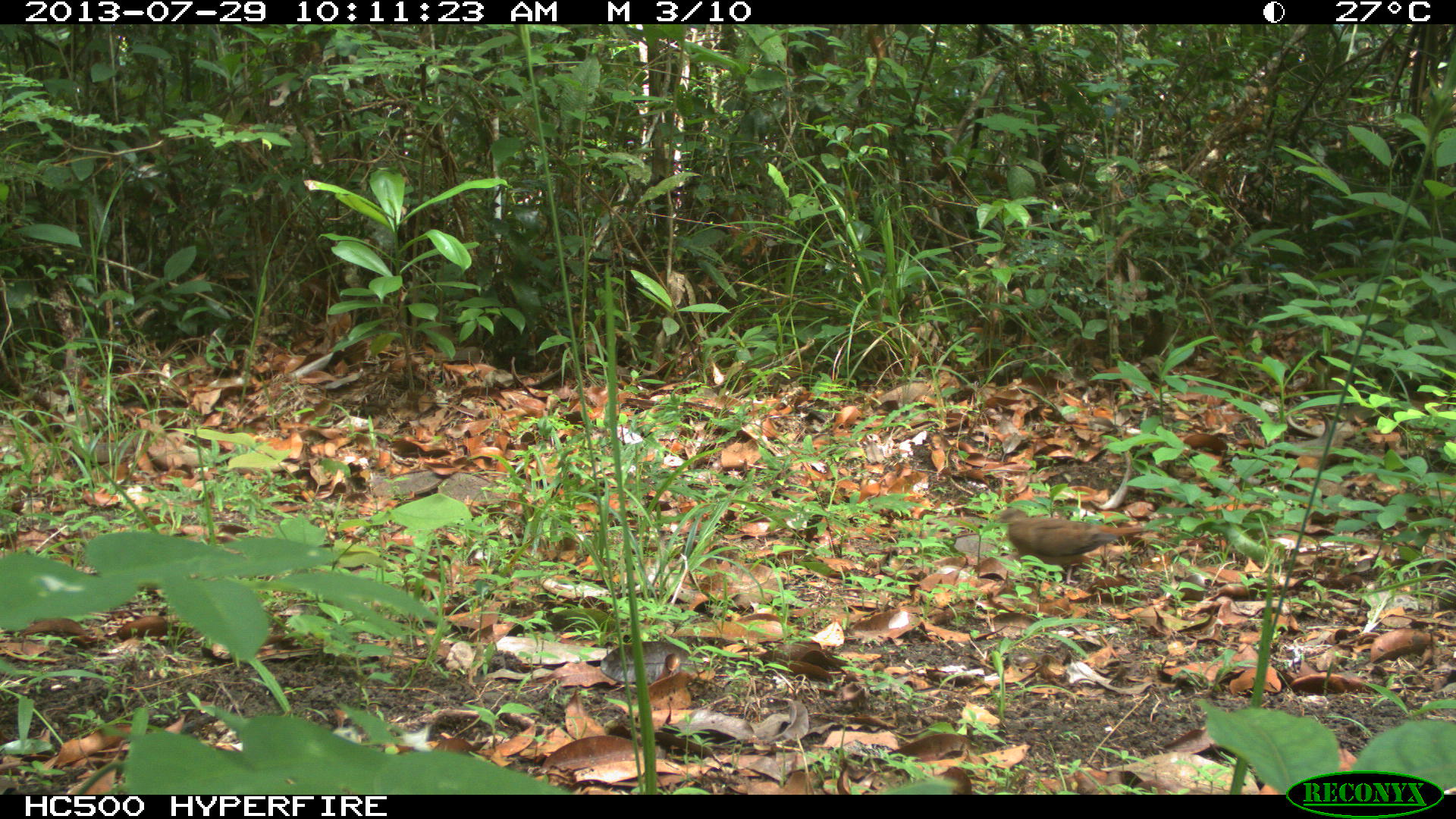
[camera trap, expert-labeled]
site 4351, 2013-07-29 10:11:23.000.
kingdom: Animalia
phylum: Chordata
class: Aves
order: Columbiformes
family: Columbidae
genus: Claravis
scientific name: Claravis pretiosa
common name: blue ground-dove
Claravis pretiosa (blue ground-dove), count 1.